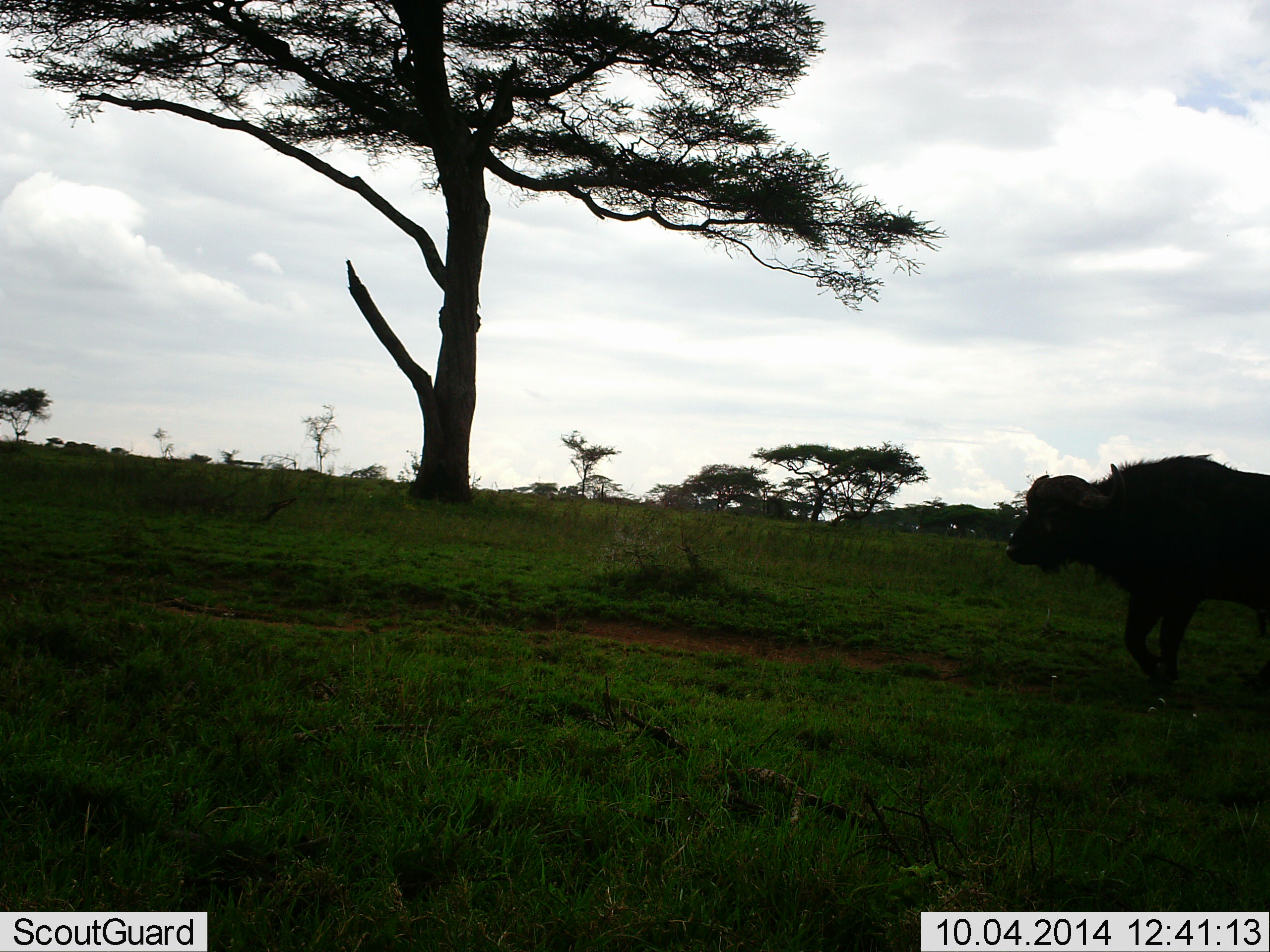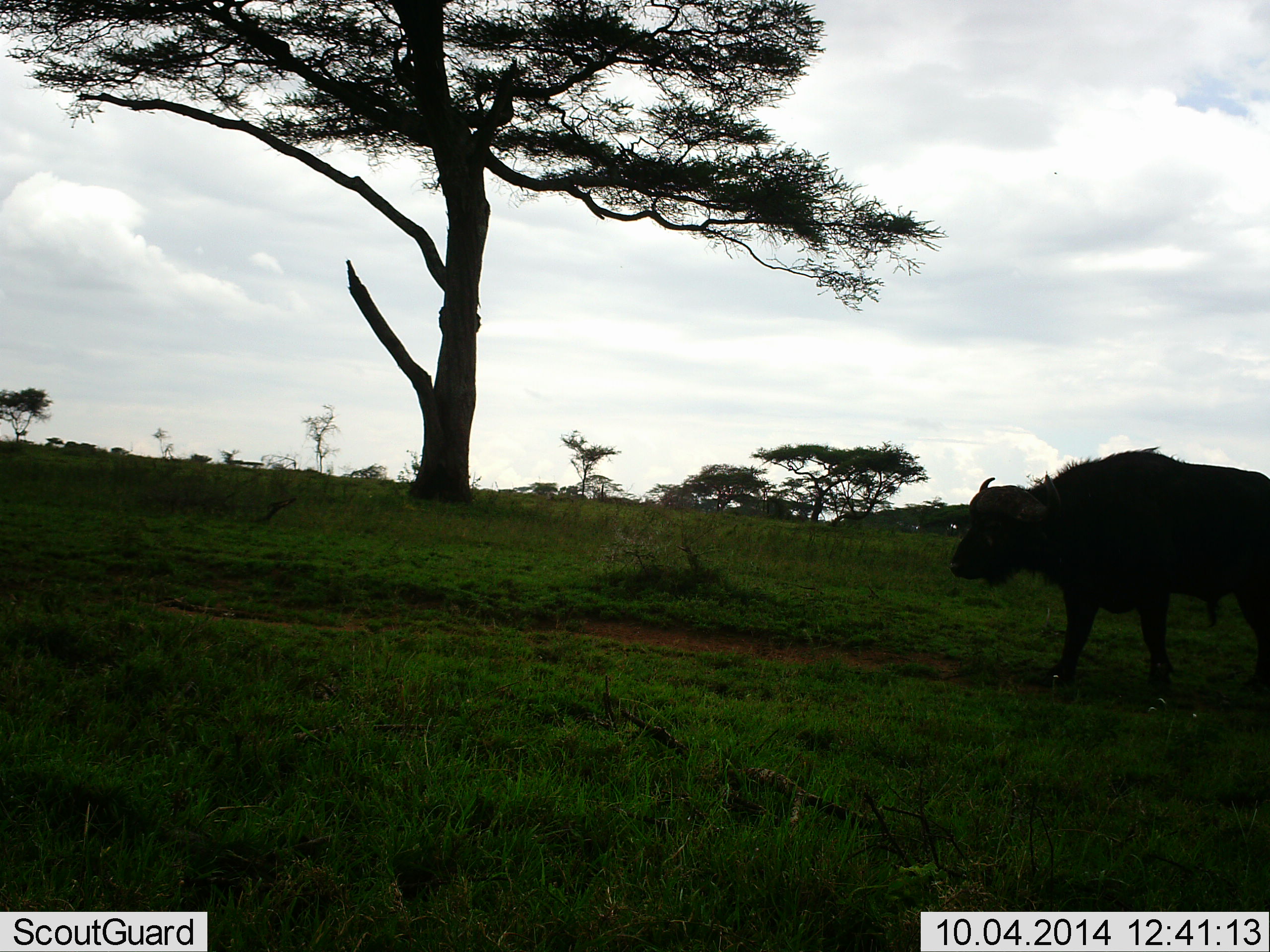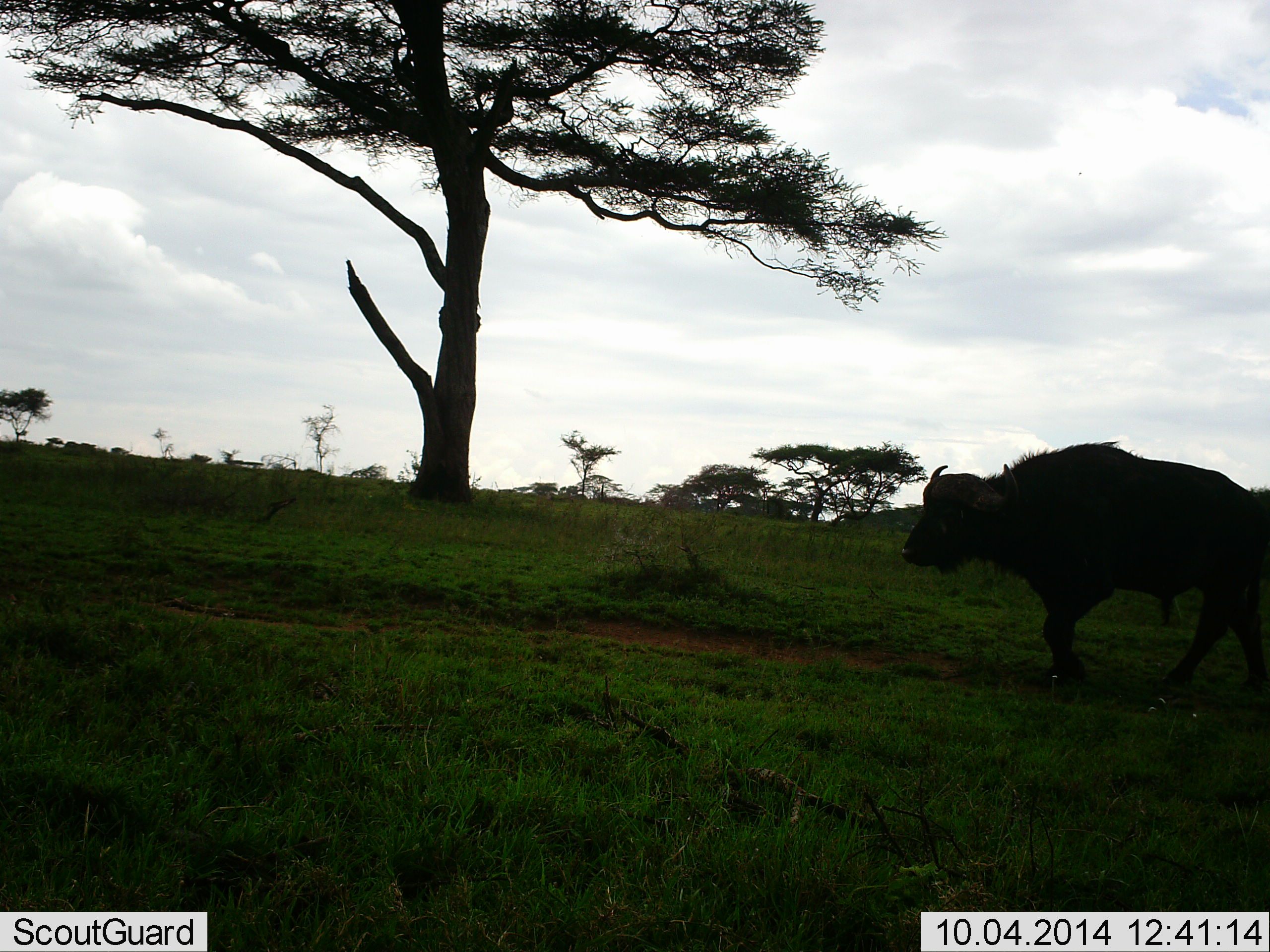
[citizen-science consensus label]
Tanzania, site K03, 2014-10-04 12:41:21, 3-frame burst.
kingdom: Animalia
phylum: Chordata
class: Mammalia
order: Artiodactyla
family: Bovidae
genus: Syncerus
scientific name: Syncerus caffer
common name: cape buffalo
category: buffalo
Buffalo (cape buffalo) (Syncerus caffer), count 1. Behavior (volunteer vote fractions): standing 10%, resting 0%, moving 90%, interacting 0%. Young present (vote fraction): 0%. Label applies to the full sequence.